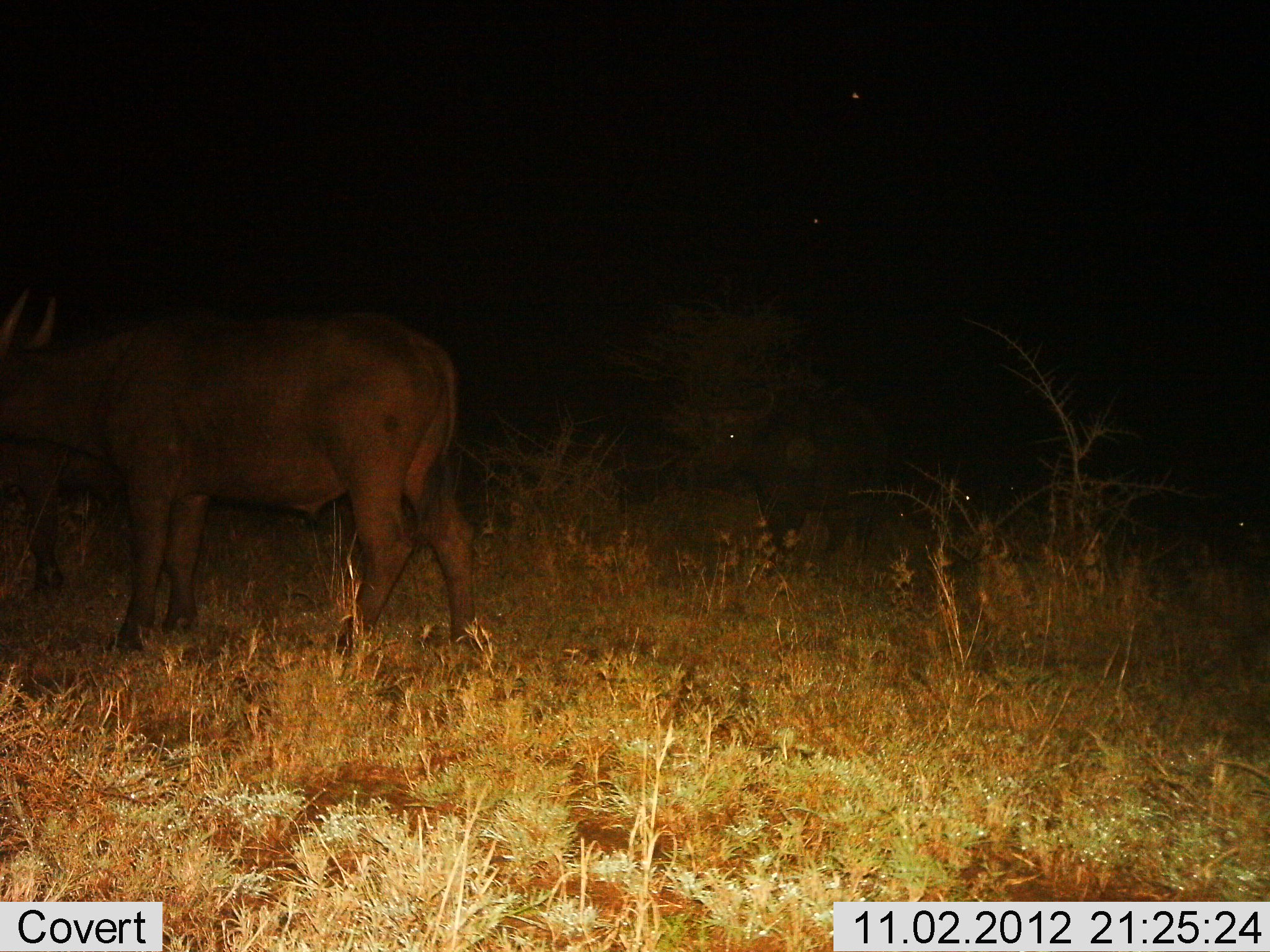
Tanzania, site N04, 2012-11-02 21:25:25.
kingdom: Animalia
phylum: Chordata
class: Mammalia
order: Artiodactyla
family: Bovidae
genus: Syncerus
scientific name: Syncerus caffer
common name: cape buffalo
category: buffalo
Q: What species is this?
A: Buffalo (cape buffalo) (Syncerus caffer).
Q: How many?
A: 3.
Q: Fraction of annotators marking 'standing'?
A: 91%.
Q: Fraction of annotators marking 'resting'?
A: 0%.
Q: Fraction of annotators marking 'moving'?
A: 18%.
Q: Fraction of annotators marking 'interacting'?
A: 0%.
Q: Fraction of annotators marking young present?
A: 0%.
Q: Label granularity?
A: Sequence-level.